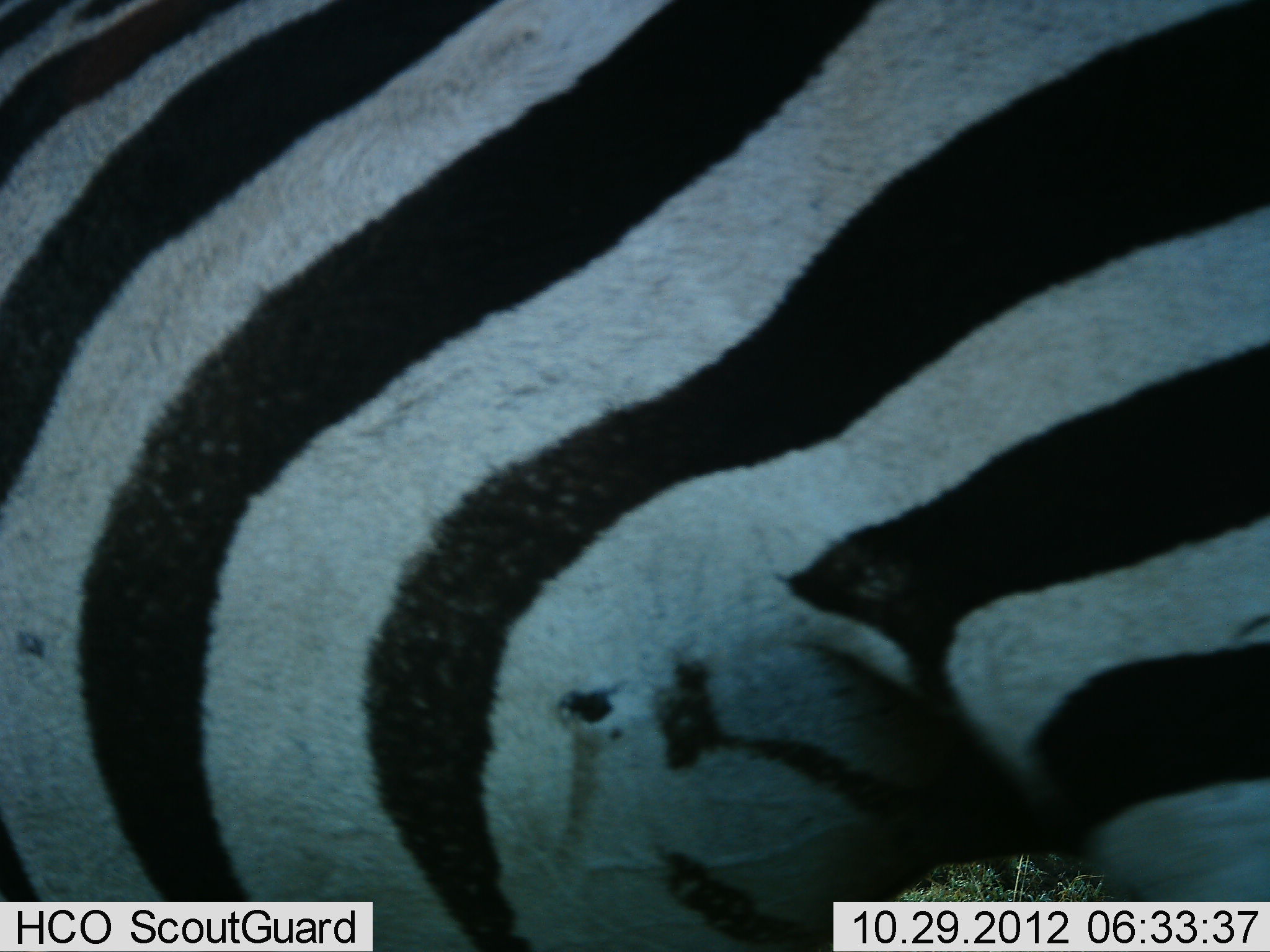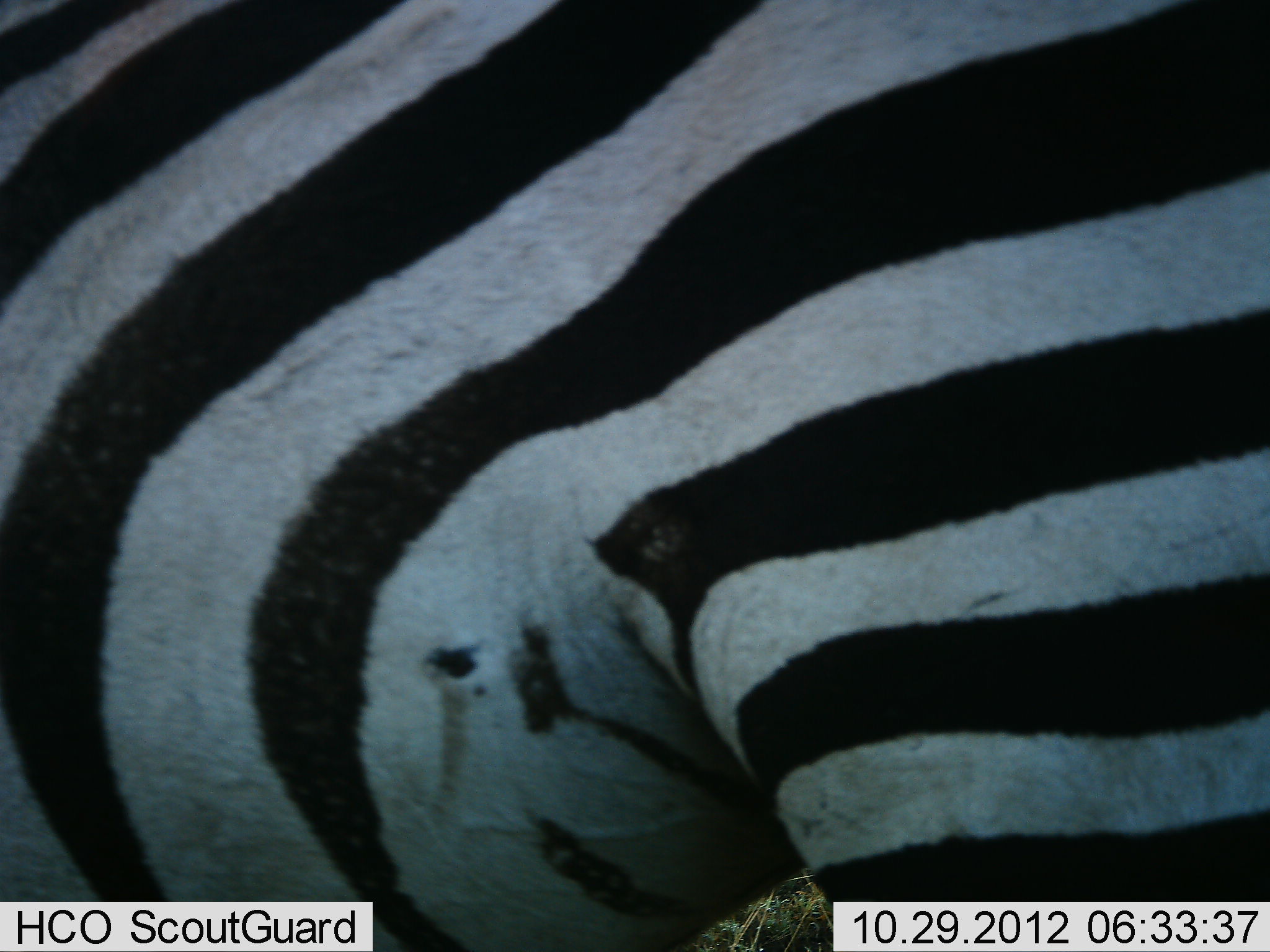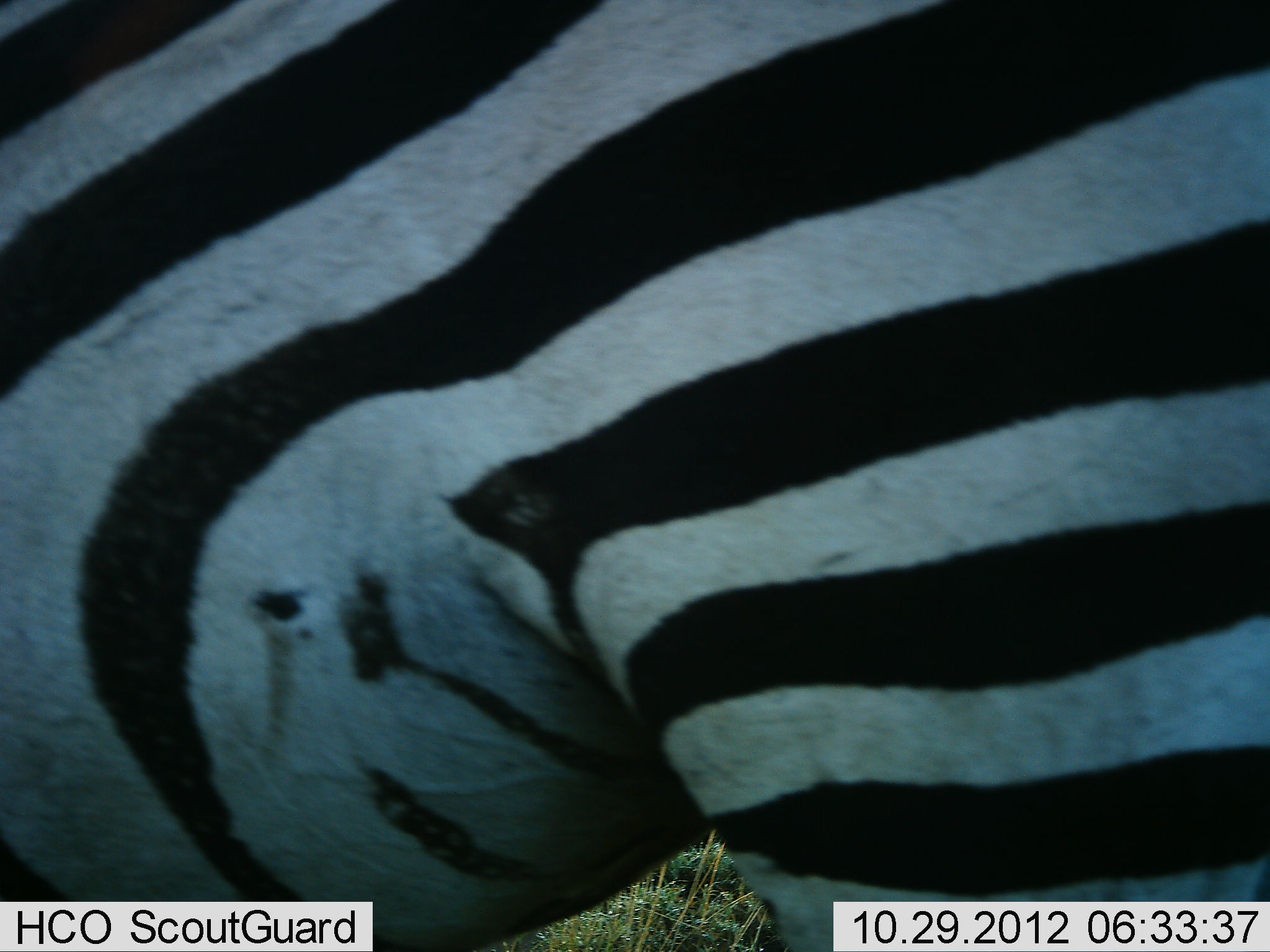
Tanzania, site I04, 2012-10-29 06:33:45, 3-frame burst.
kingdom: Animalia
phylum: Chordata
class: Mammalia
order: Perissodactyla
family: Equidae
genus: Equus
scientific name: Equus quagga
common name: plains zebra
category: zebra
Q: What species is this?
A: Zebra (plains zebra) (Equus quagga).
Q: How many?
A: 1.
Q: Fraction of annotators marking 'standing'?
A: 60%.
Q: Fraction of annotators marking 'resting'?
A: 0%.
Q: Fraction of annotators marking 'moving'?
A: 40%.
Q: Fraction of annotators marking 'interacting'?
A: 0%.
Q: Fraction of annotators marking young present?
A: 0%.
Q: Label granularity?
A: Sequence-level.